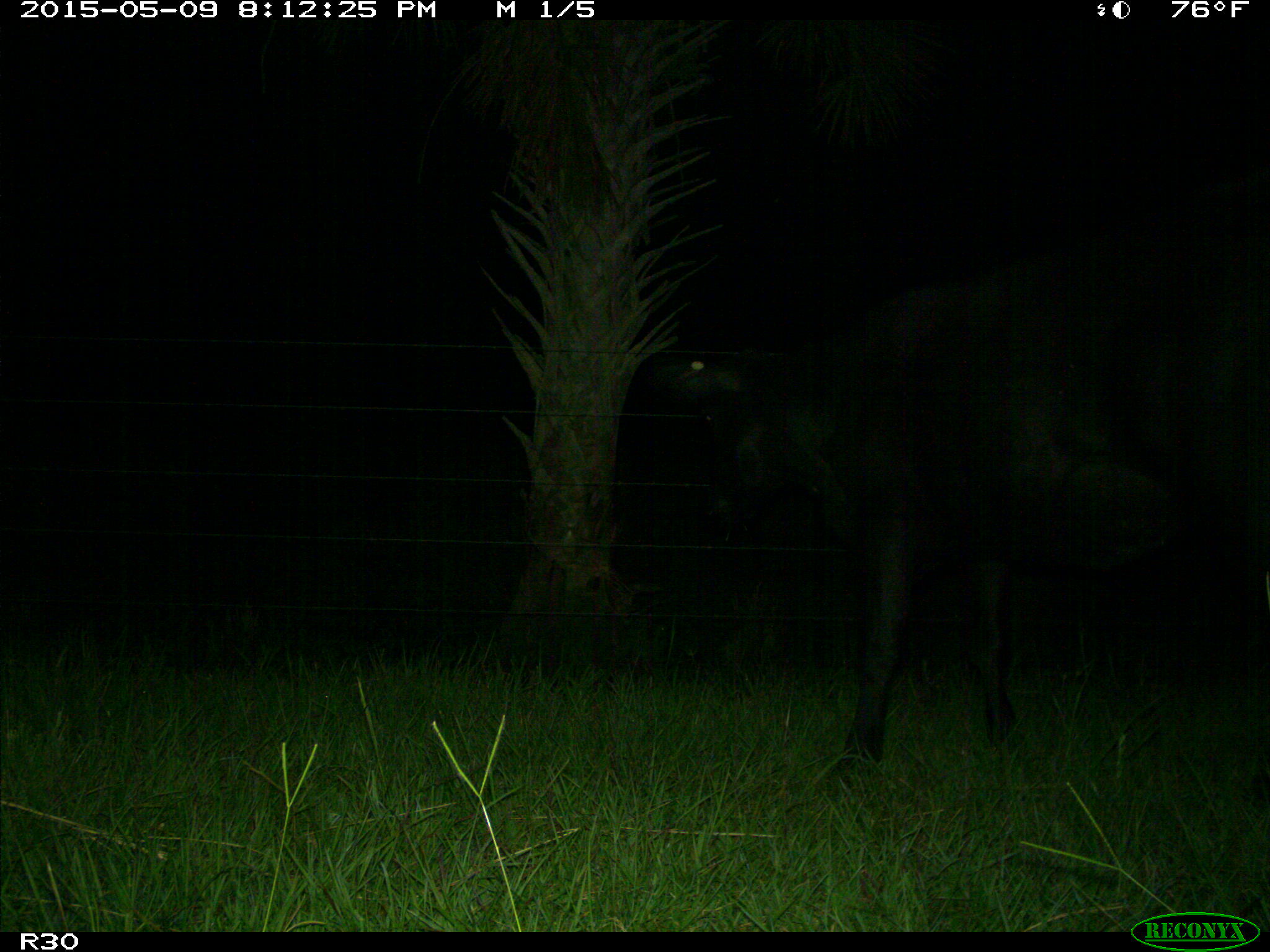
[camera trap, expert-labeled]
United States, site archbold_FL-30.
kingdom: Animalia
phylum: Chordata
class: Mammalia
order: Artiodactyla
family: Bovidae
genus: Bos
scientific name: Bos taurus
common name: domestic cow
Bos taurus (domestic cow).